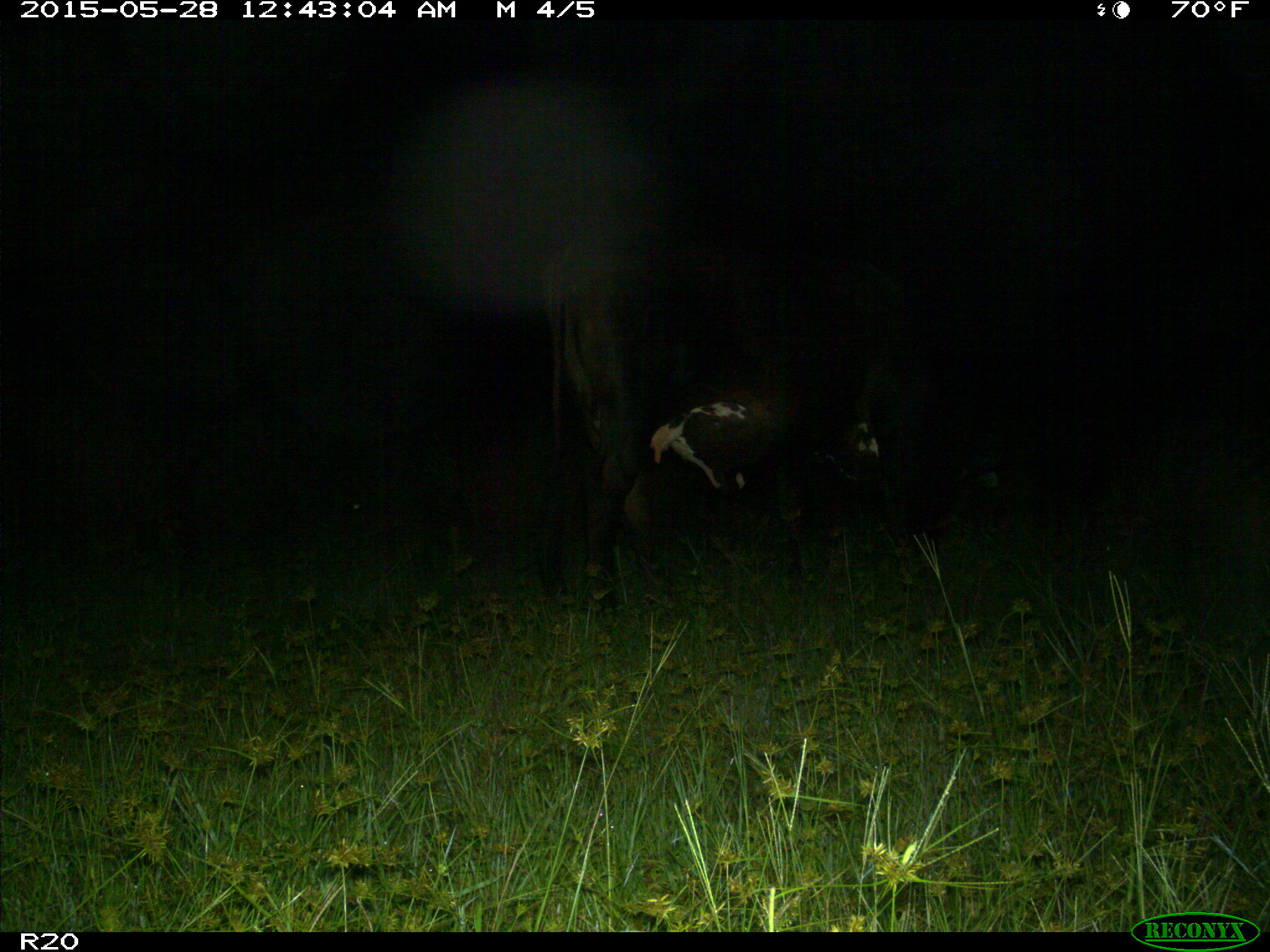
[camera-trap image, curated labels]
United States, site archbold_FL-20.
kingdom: Animalia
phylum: Chordata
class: Mammalia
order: Artiodactyla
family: Bovidae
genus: Bos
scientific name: Bos taurus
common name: domestic cow